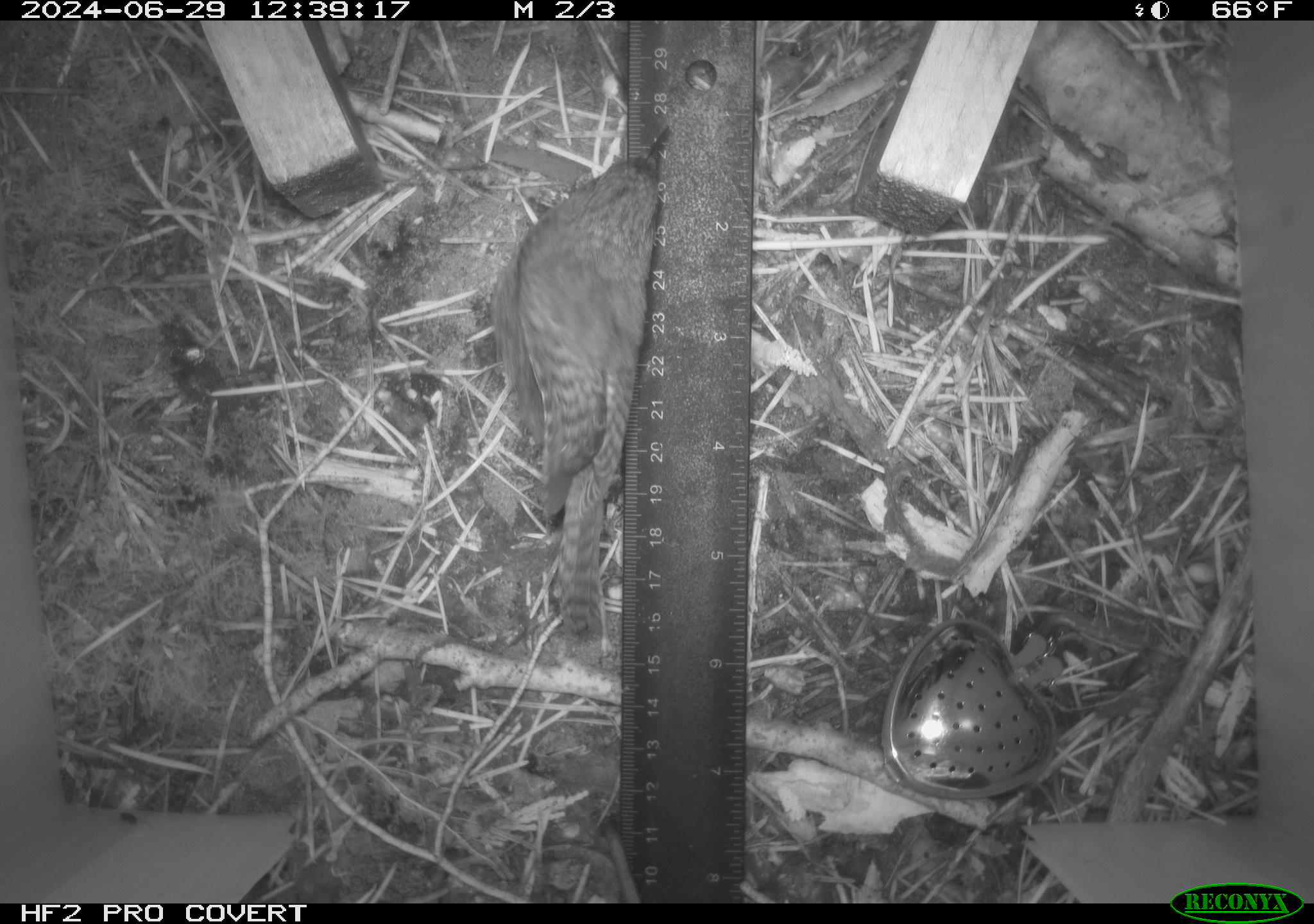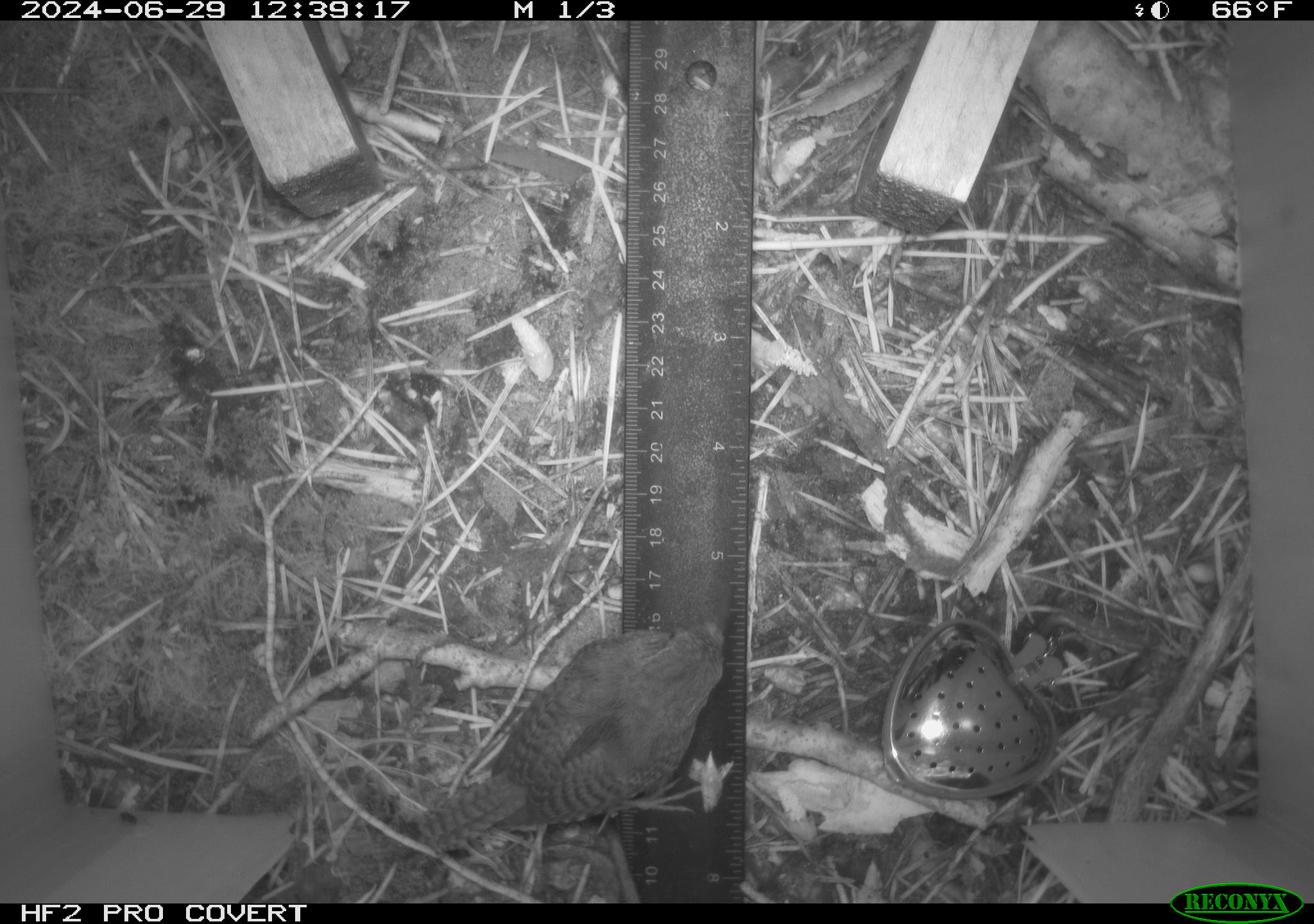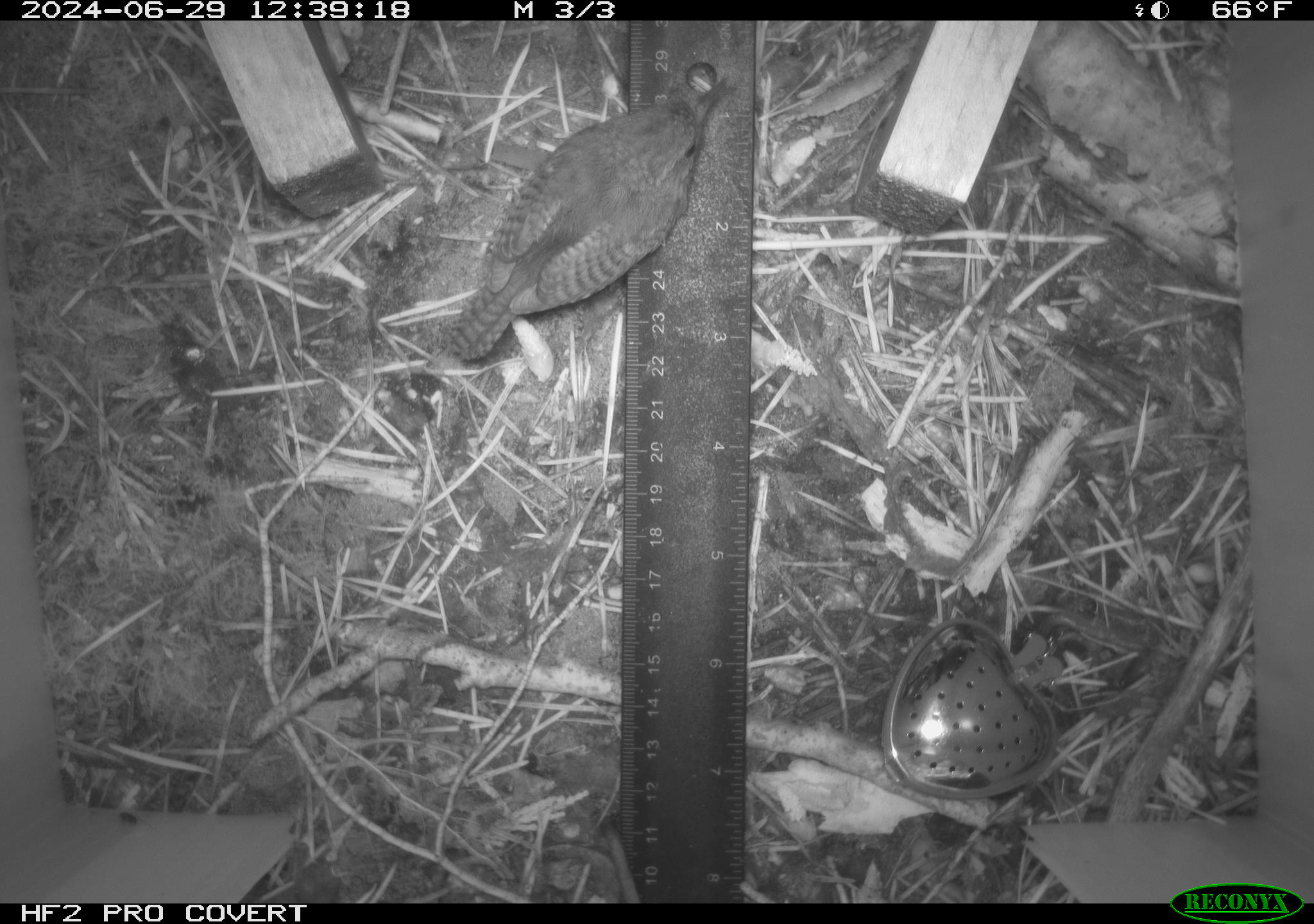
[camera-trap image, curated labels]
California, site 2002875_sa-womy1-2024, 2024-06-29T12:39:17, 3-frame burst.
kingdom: Animalia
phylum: Chordata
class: Aves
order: Passeriformes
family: Troglodytidae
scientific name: Troglodytidae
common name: wren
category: troglodytidae family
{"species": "troglodytidae family (wren) (Troglodytidae)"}